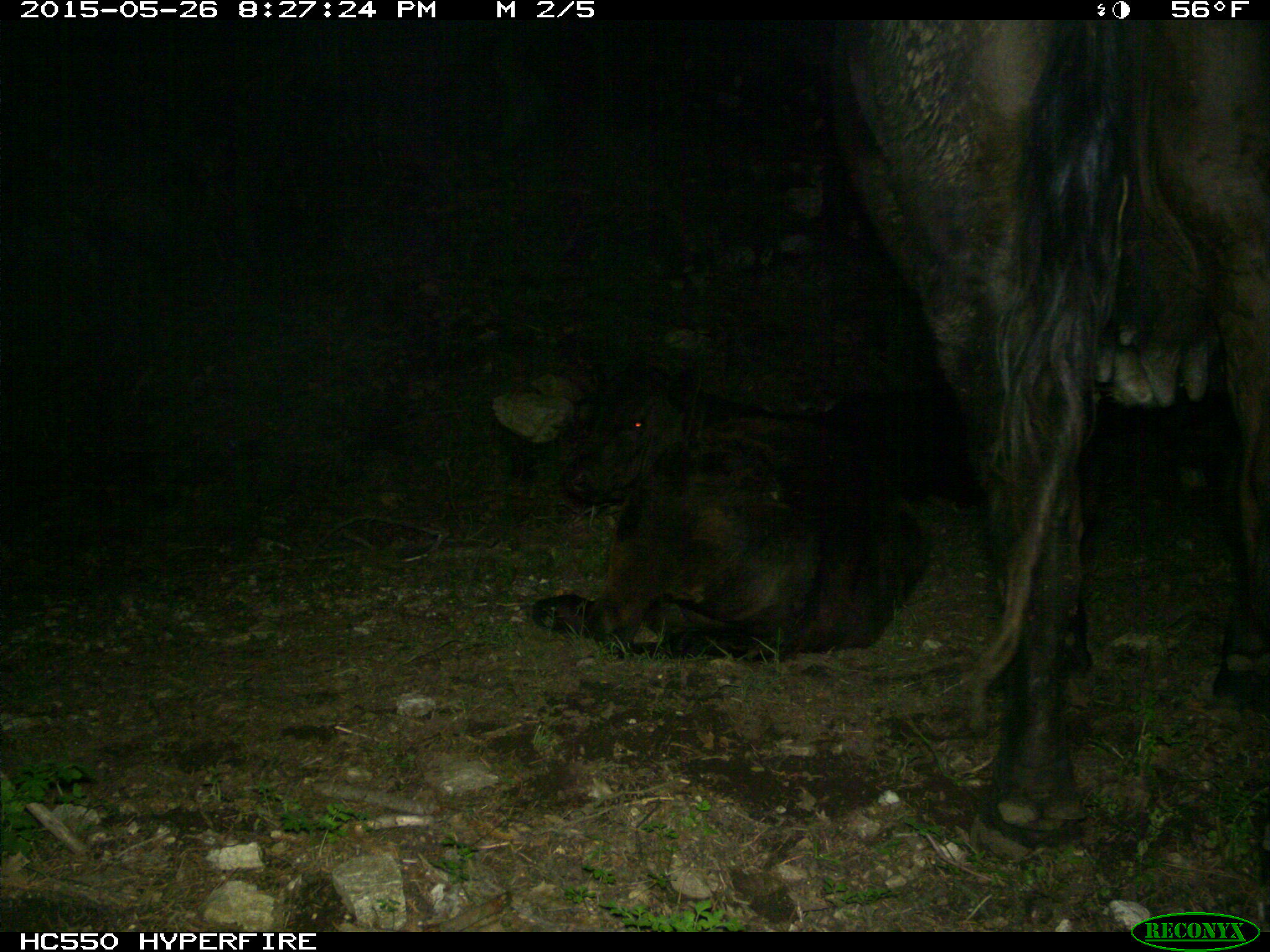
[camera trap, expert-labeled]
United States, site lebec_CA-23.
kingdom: Animalia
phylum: Chordata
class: Mammalia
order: Artiodactyla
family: Bovidae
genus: Bos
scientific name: Bos taurus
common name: domestic cow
Bos taurus (domestic cow).